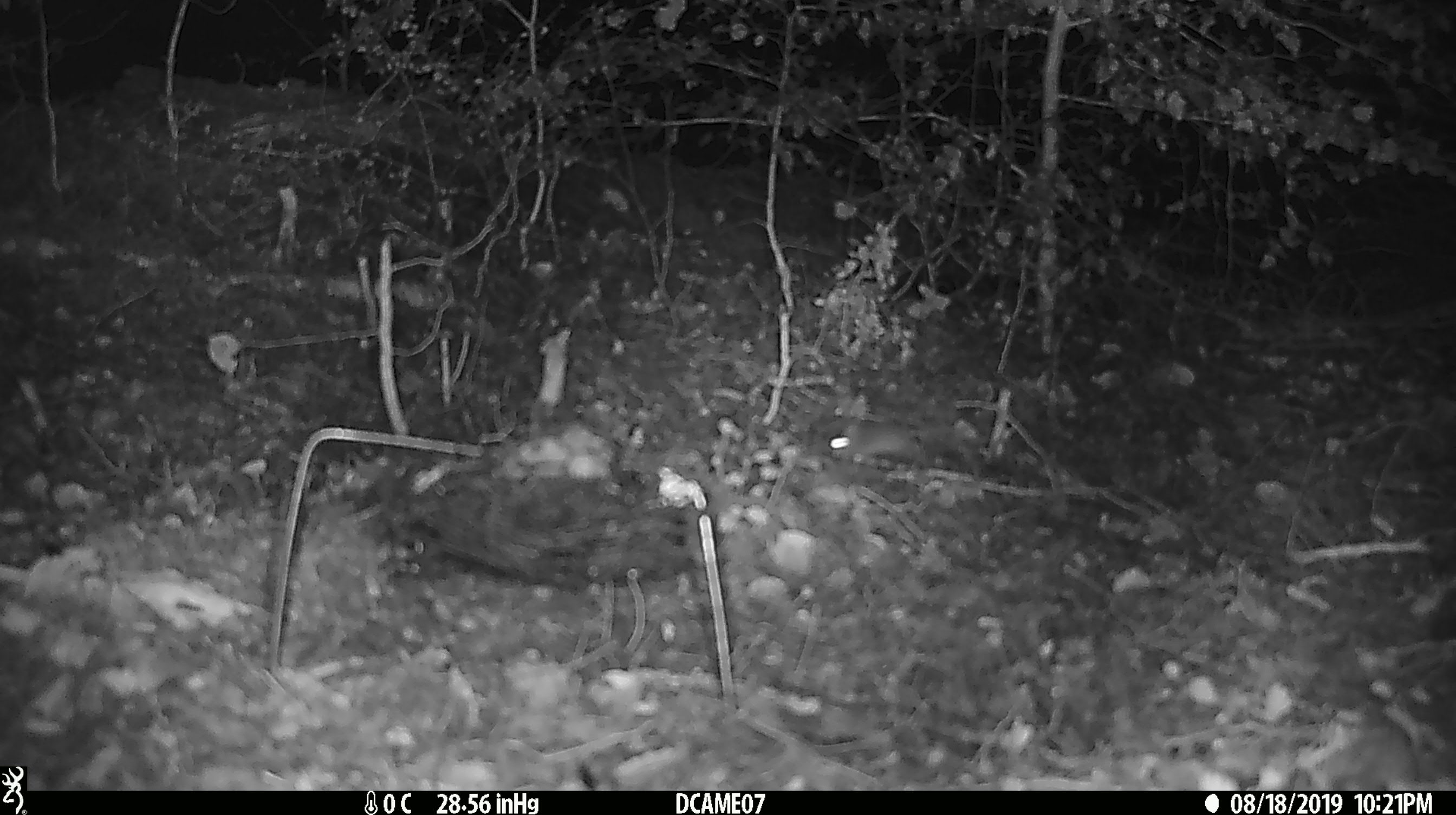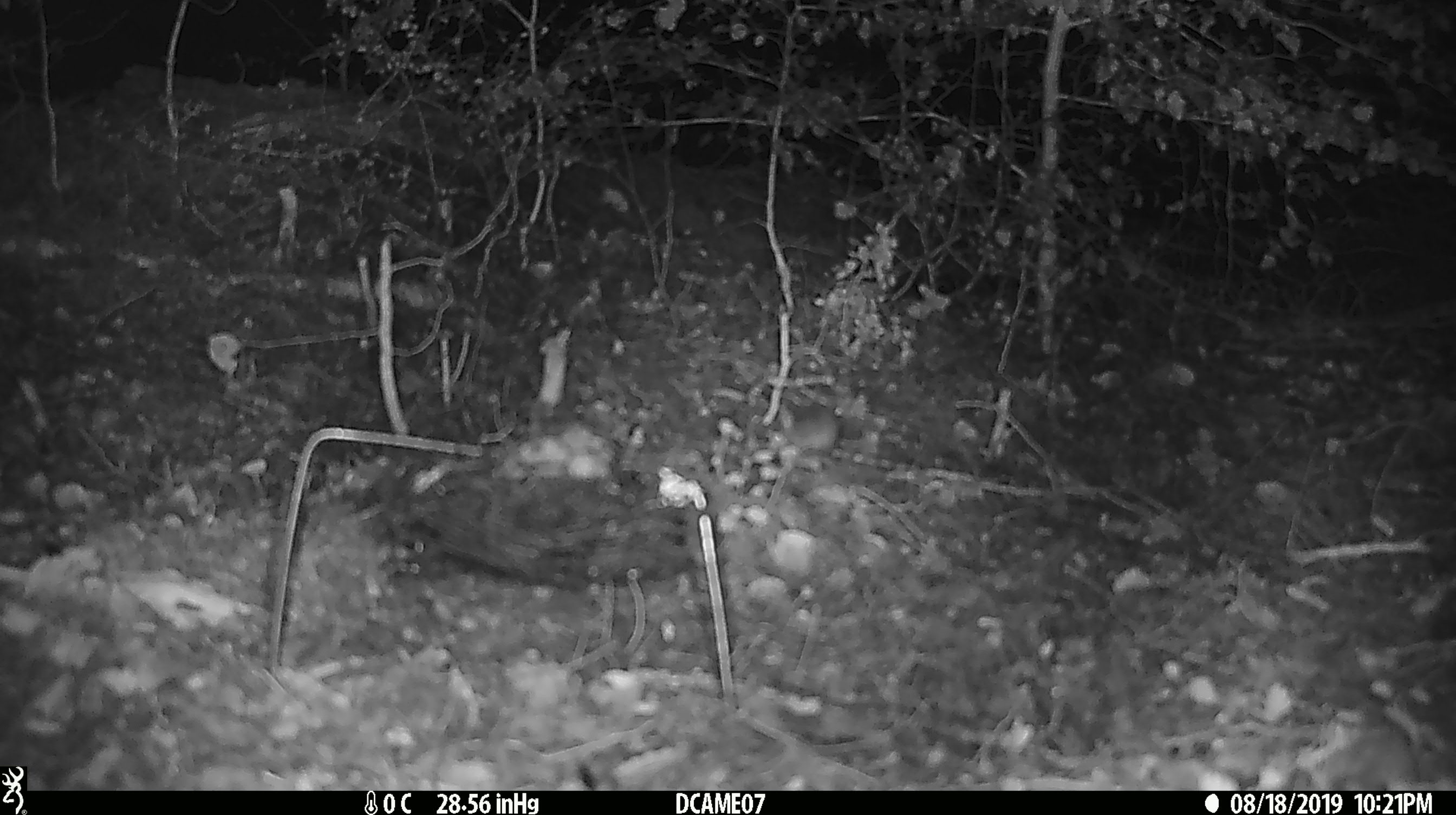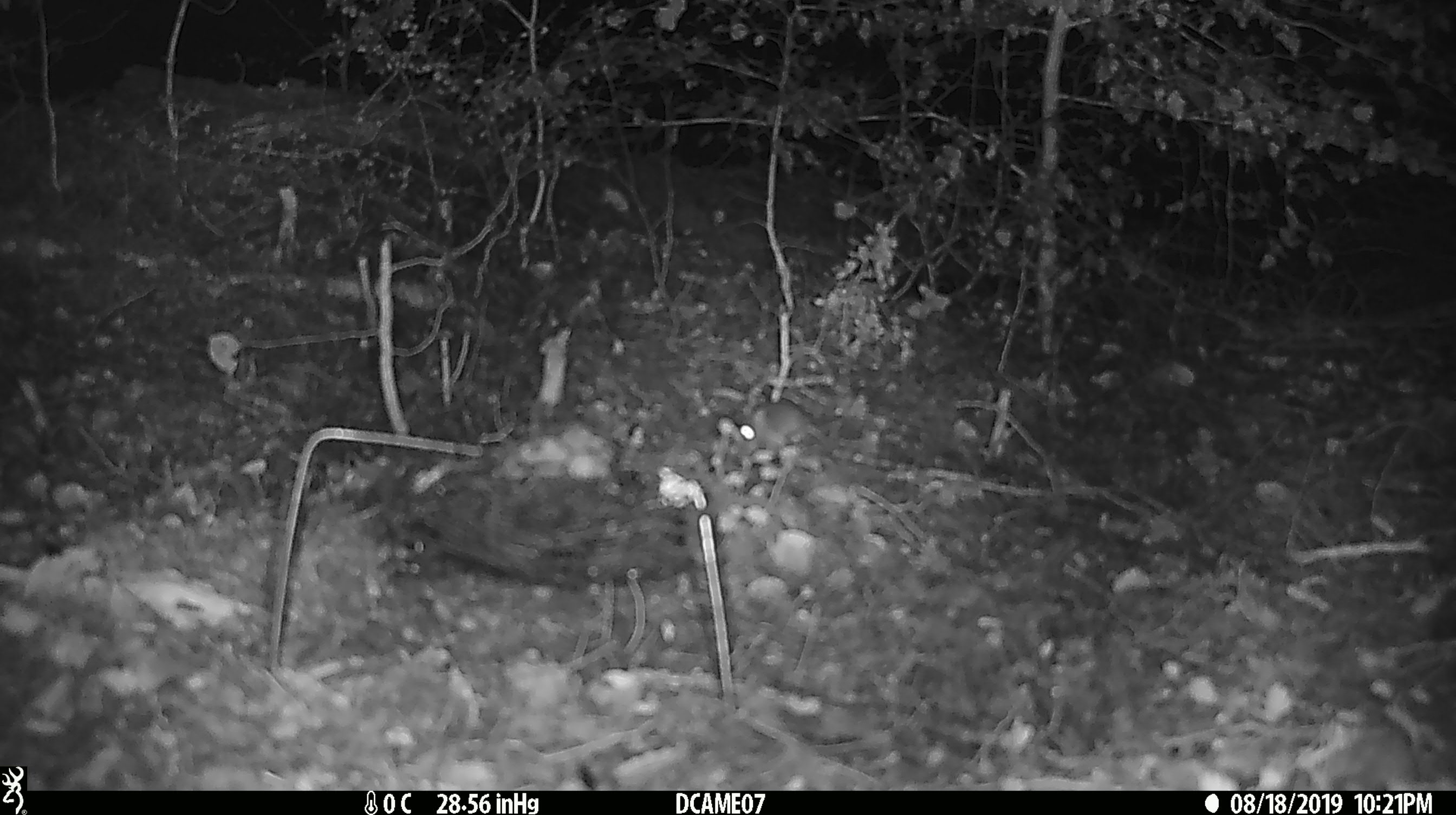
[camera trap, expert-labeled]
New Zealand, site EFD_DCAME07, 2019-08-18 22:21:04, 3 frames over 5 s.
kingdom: Animalia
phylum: Chordata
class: Mammalia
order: Rodentia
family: Muridae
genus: Mus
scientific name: Mus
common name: mouse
Mouse (Mus).